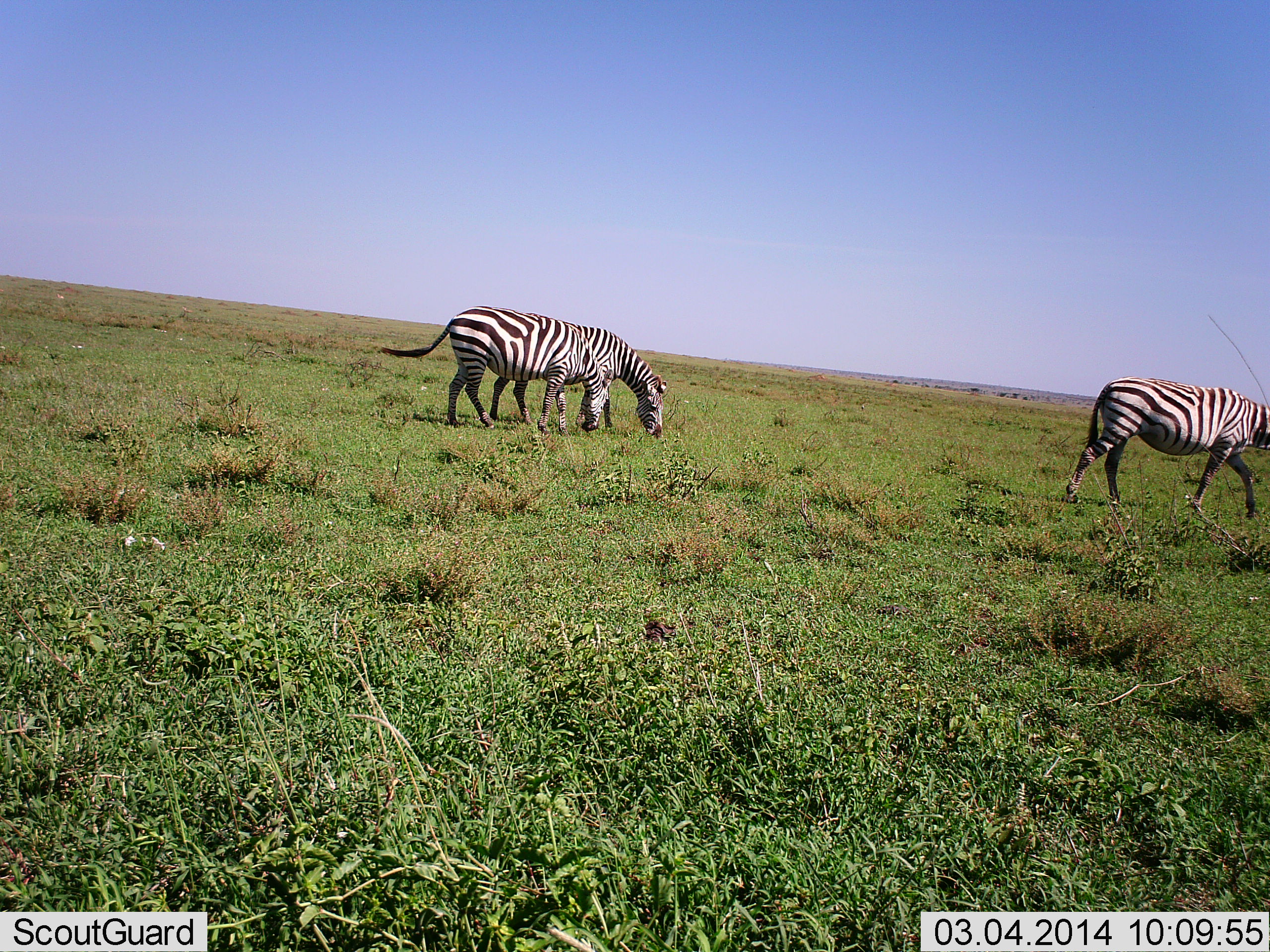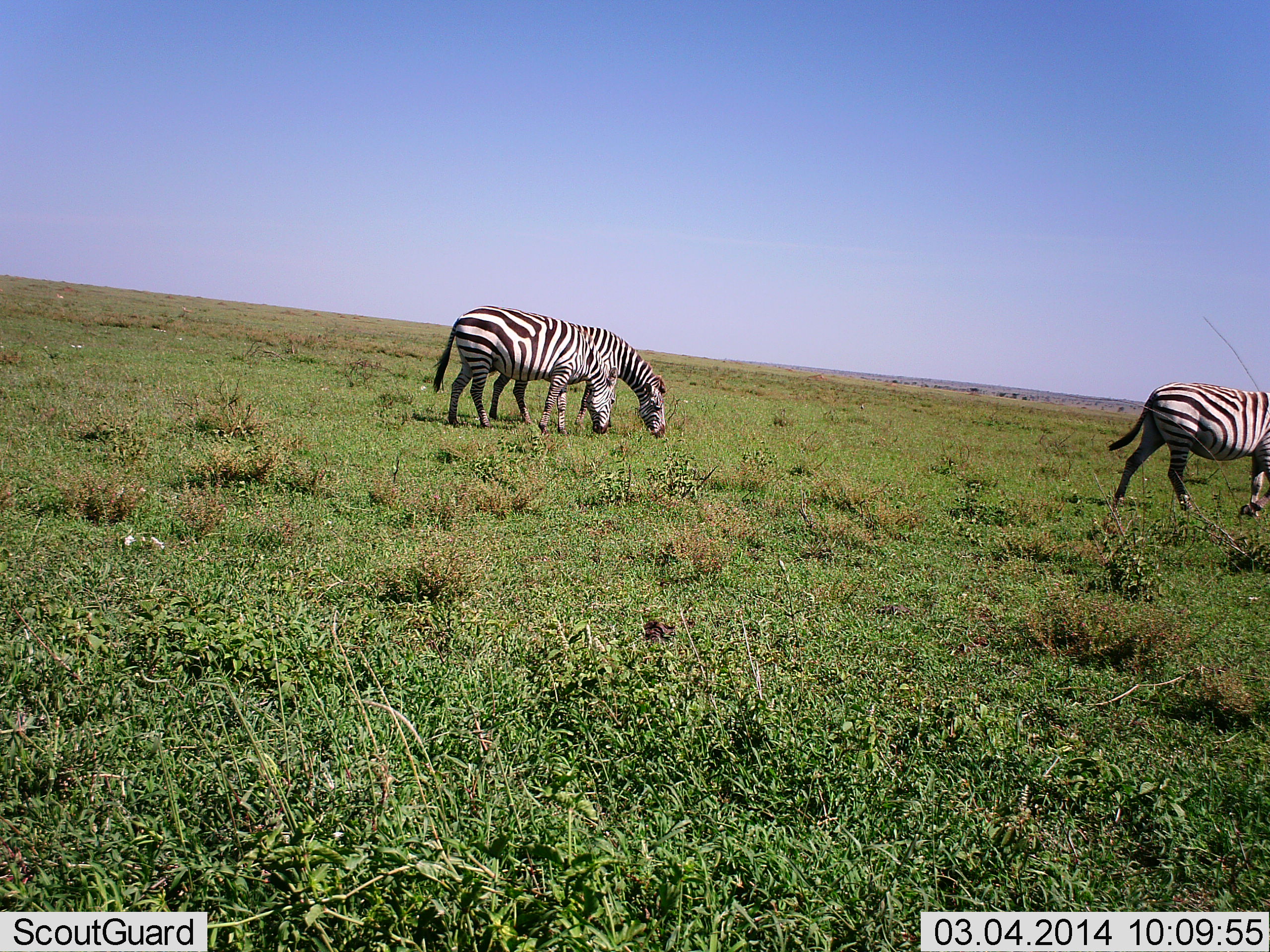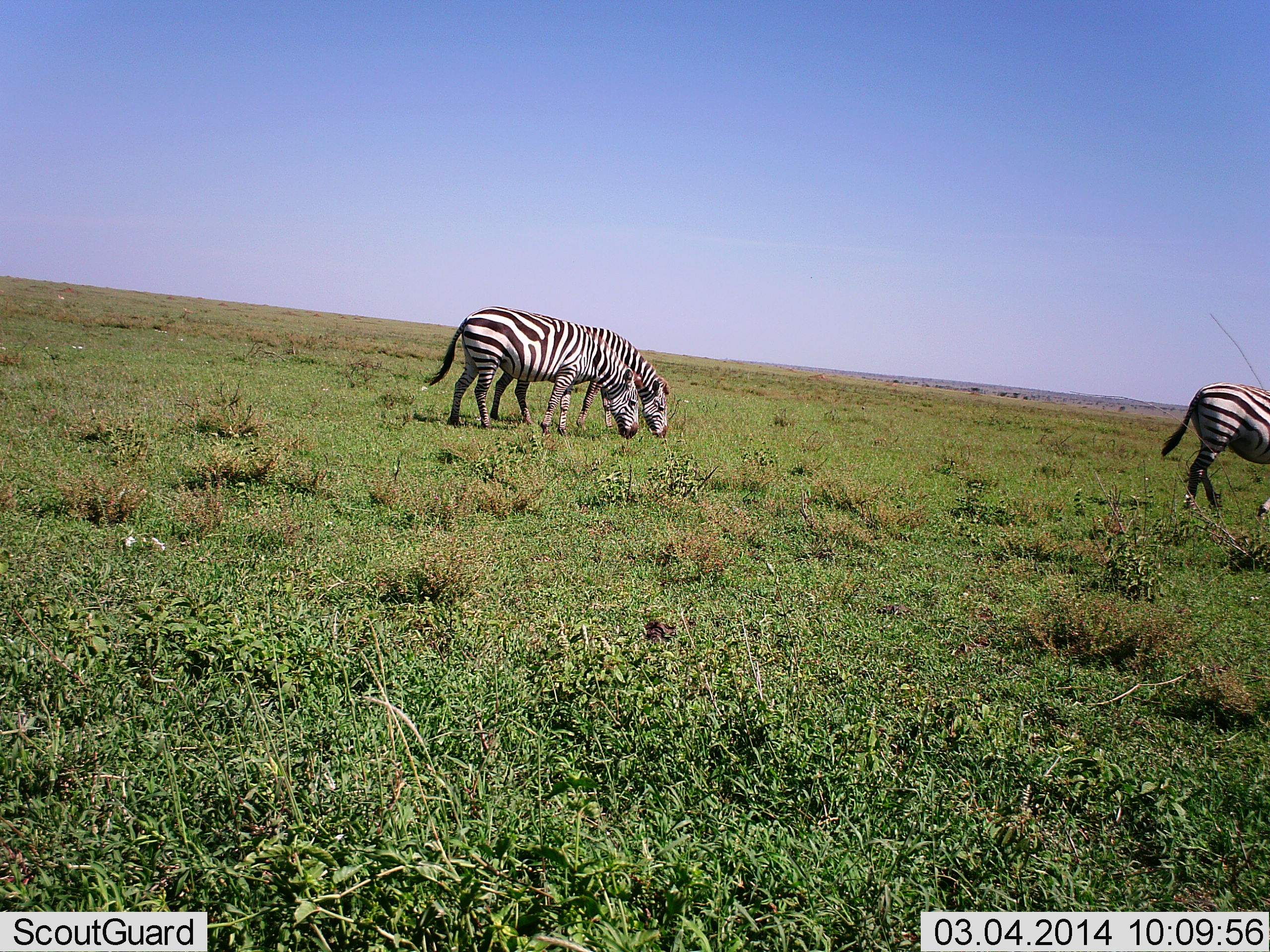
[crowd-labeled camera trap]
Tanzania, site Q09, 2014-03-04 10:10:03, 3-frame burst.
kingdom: Animalia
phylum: Chordata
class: Mammalia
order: Perissodactyla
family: Equidae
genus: Equus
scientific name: Equus quagga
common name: plains zebra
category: zebra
Zebra (plains zebra) (Equus quagga), count 3. Behavior (volunteer vote fractions): standing 10%, resting 0%, moving 70%, interacting 0%. Young present (vote fraction): 0%. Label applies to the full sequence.